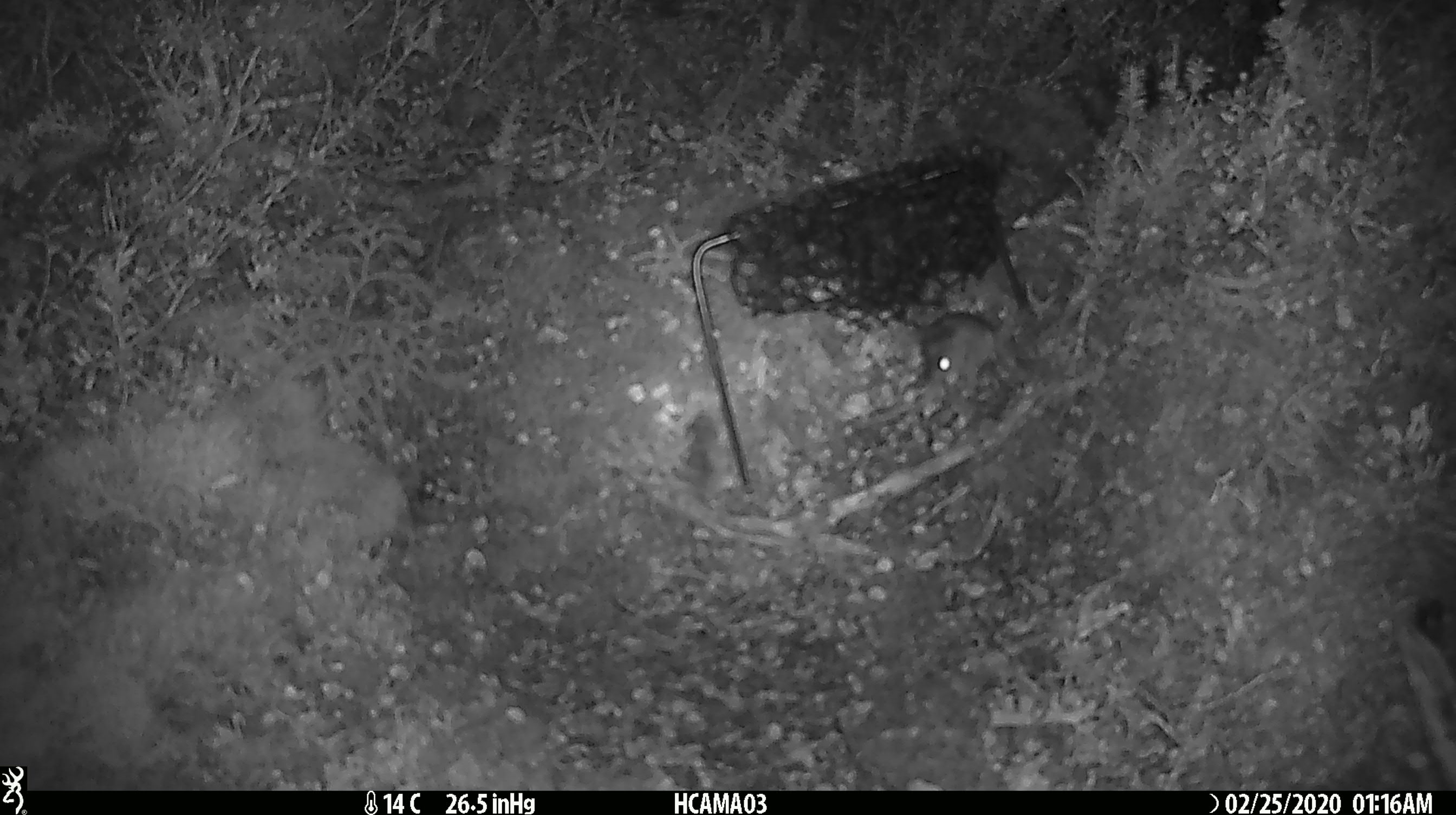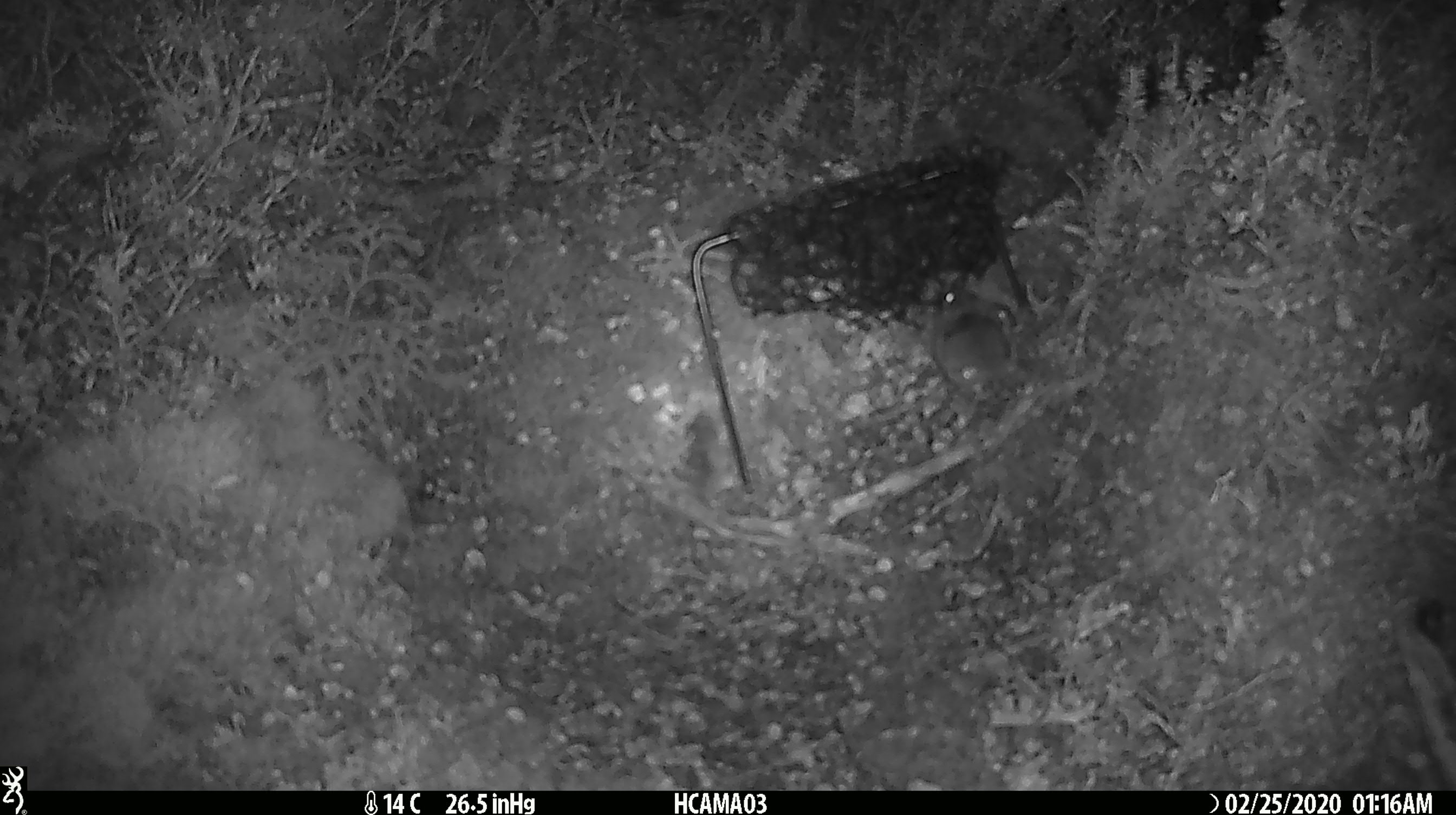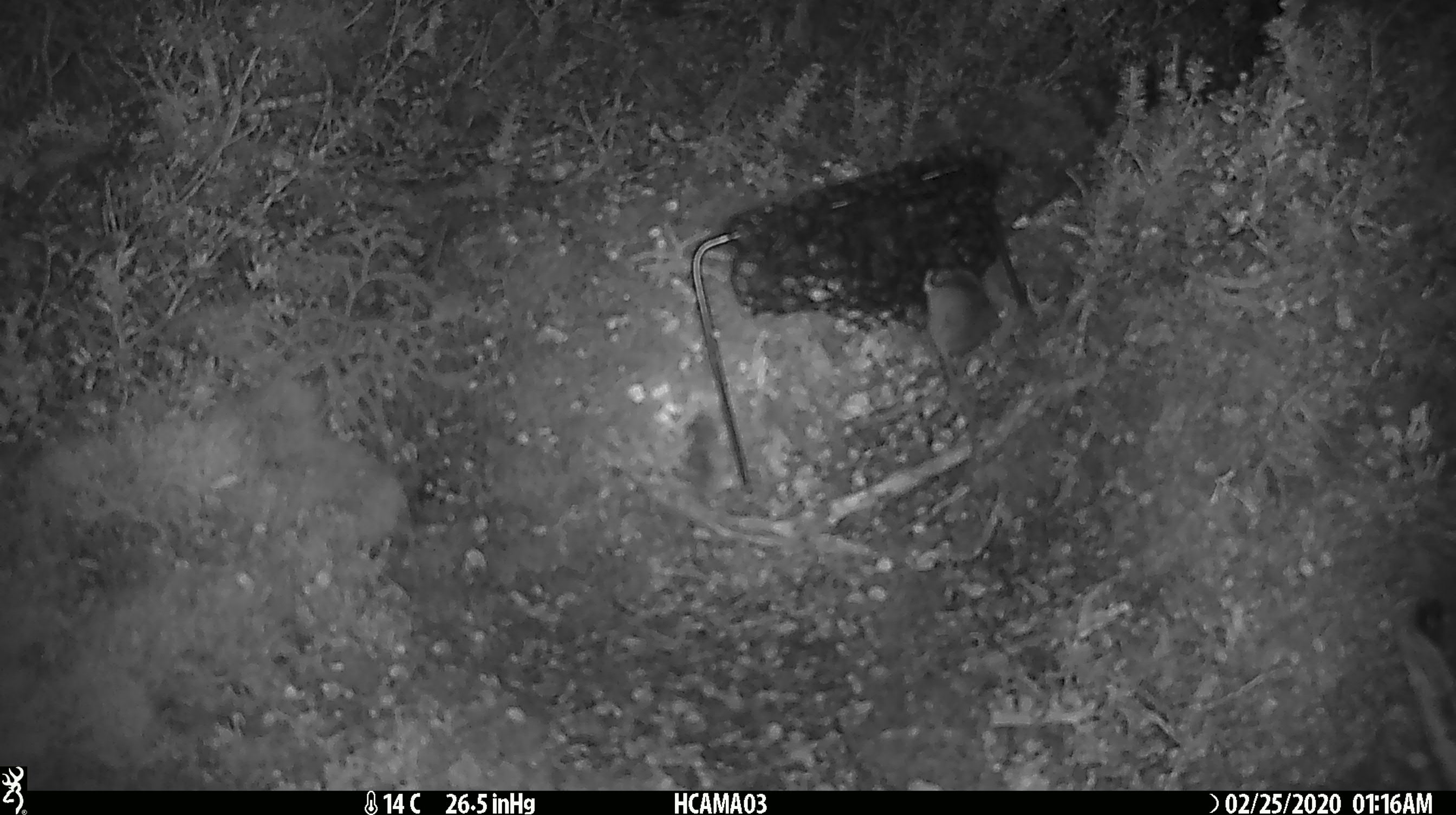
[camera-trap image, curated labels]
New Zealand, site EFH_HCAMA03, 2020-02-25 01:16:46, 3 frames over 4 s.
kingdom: Animalia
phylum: Chordata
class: Mammalia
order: Rodentia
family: Muridae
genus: Mus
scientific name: Mus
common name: mouse